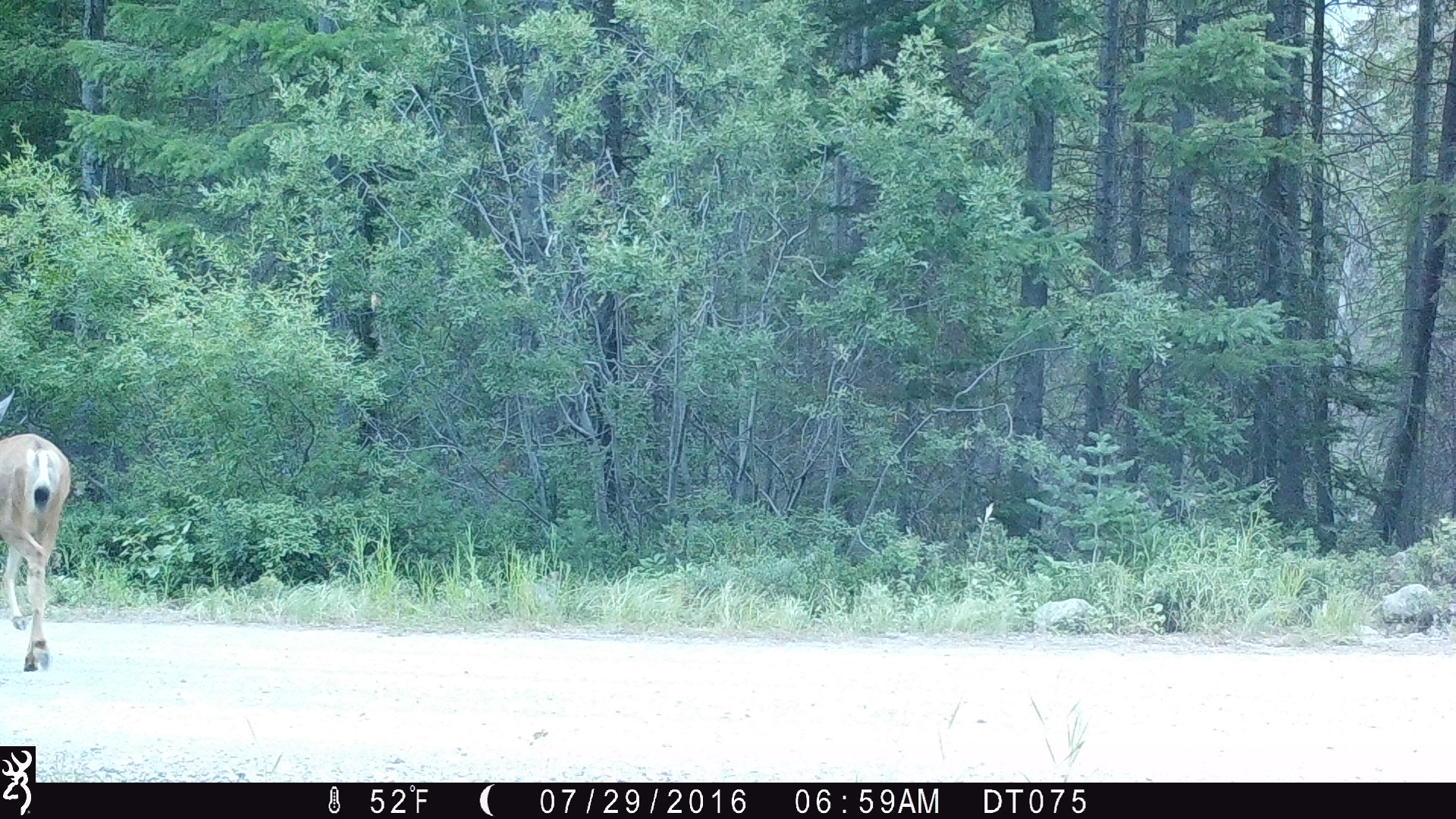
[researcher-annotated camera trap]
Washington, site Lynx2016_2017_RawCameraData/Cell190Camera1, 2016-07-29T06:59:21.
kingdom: Animalia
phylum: Chordata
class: Mammalia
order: Artiodactyla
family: Cervidae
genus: Odocoileus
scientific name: Odocoileus hemionus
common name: mule deer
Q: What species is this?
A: Odocoileus hemionus (mule deer).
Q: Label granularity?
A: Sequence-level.